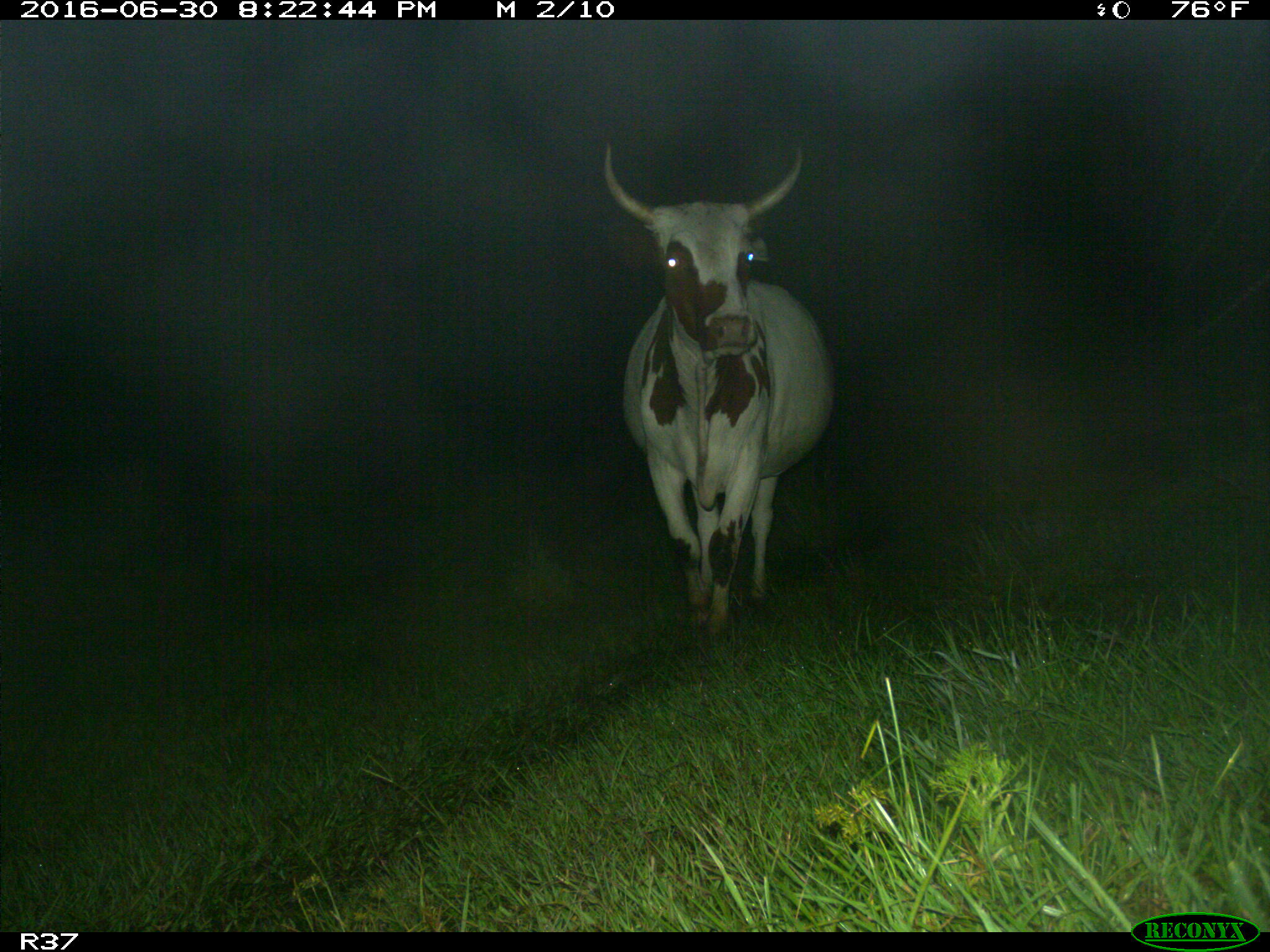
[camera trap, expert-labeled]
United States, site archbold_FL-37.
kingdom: Animalia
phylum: Chordata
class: Mammalia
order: Artiodactyla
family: Bovidae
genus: Bos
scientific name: Bos taurus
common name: domestic cow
Bos taurus (domestic cow).